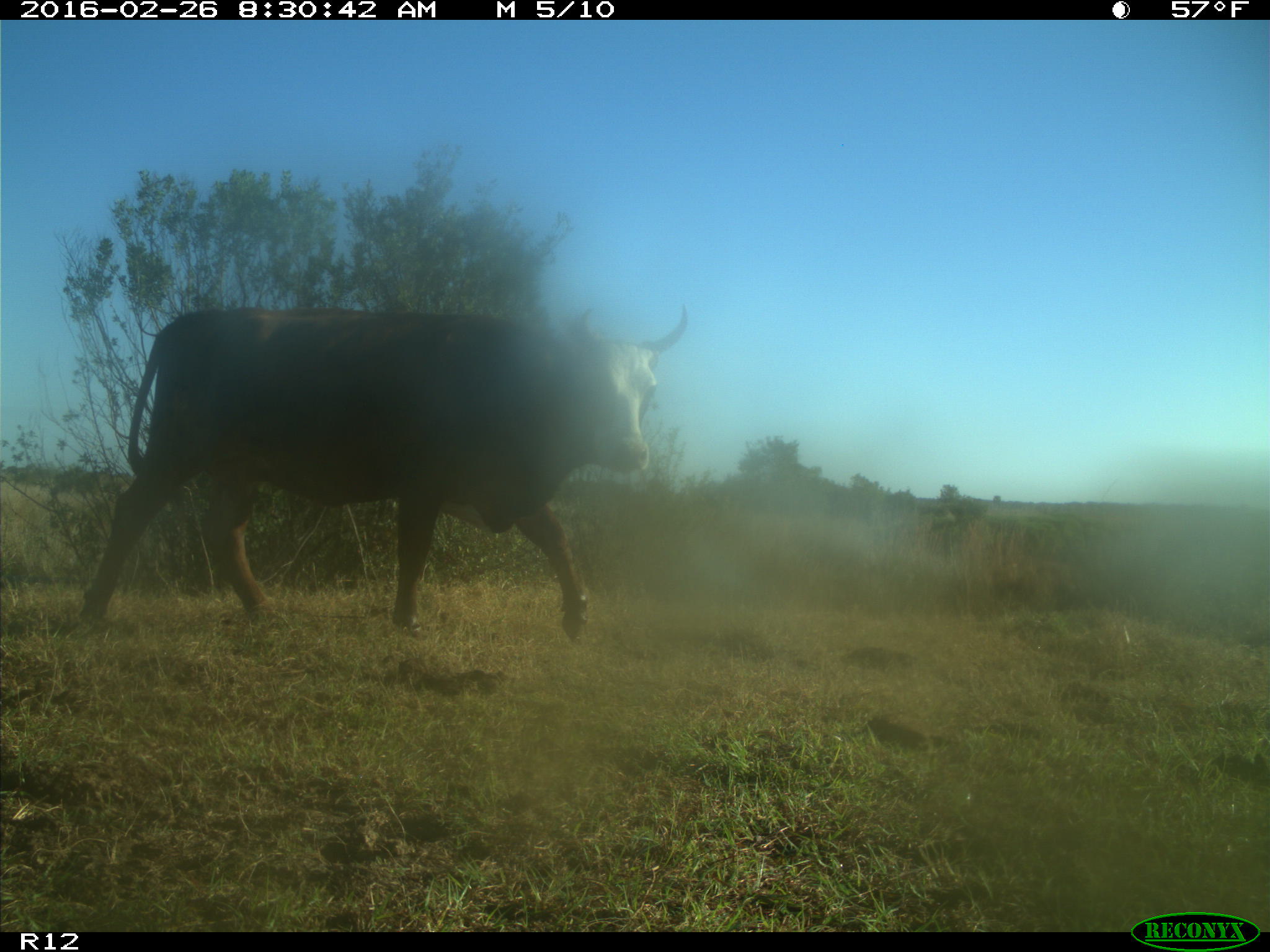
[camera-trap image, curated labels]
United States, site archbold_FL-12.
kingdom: Animalia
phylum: Chordata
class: Mammalia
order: Artiodactyla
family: Bovidae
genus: Bos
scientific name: Bos taurus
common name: domestic cow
Bos taurus (domestic cow).